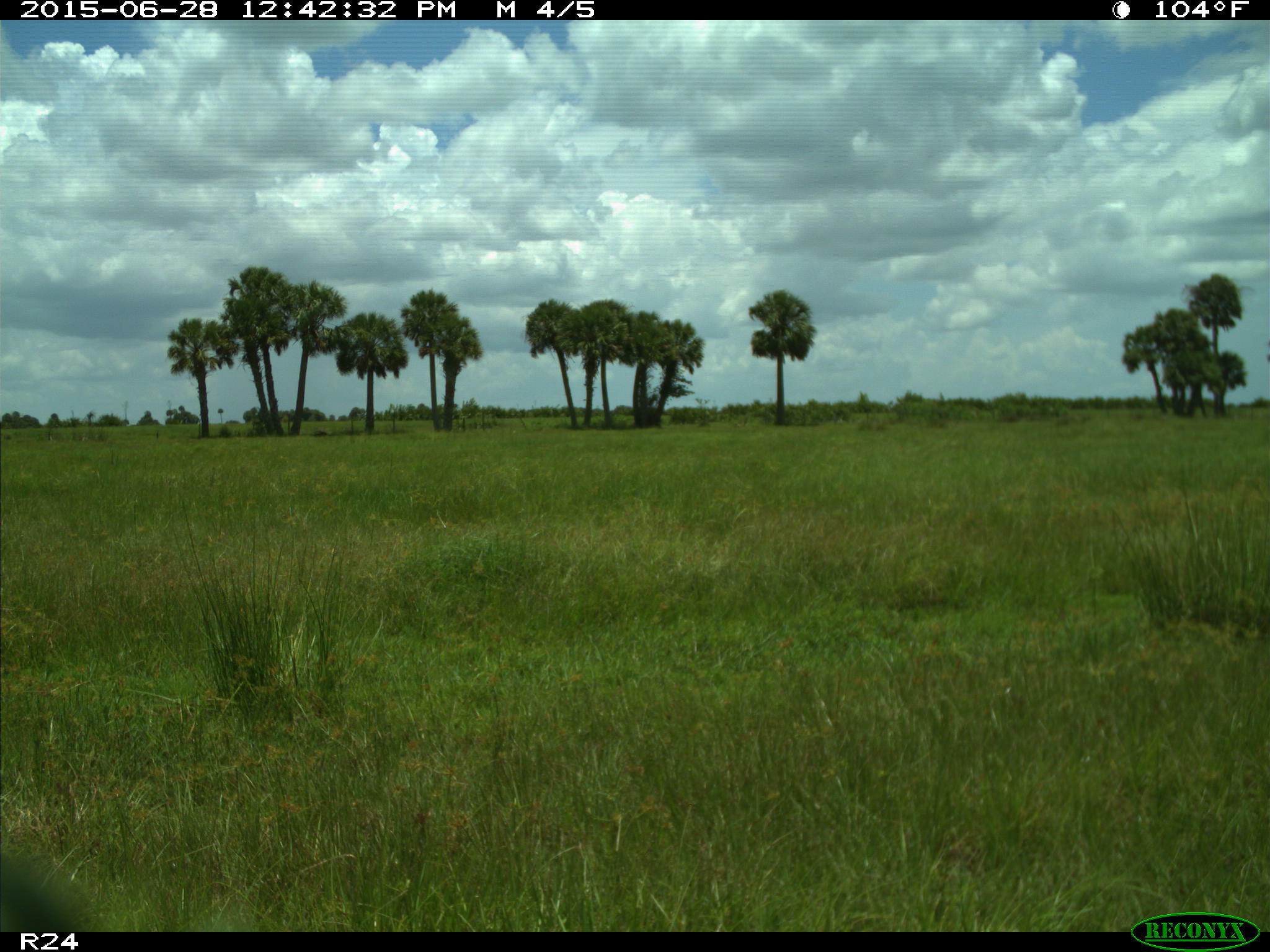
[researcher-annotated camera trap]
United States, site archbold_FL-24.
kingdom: Animalia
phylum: Chordata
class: Mammalia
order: Artiodactyla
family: Bovidae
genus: Bos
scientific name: Bos taurus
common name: domestic cow